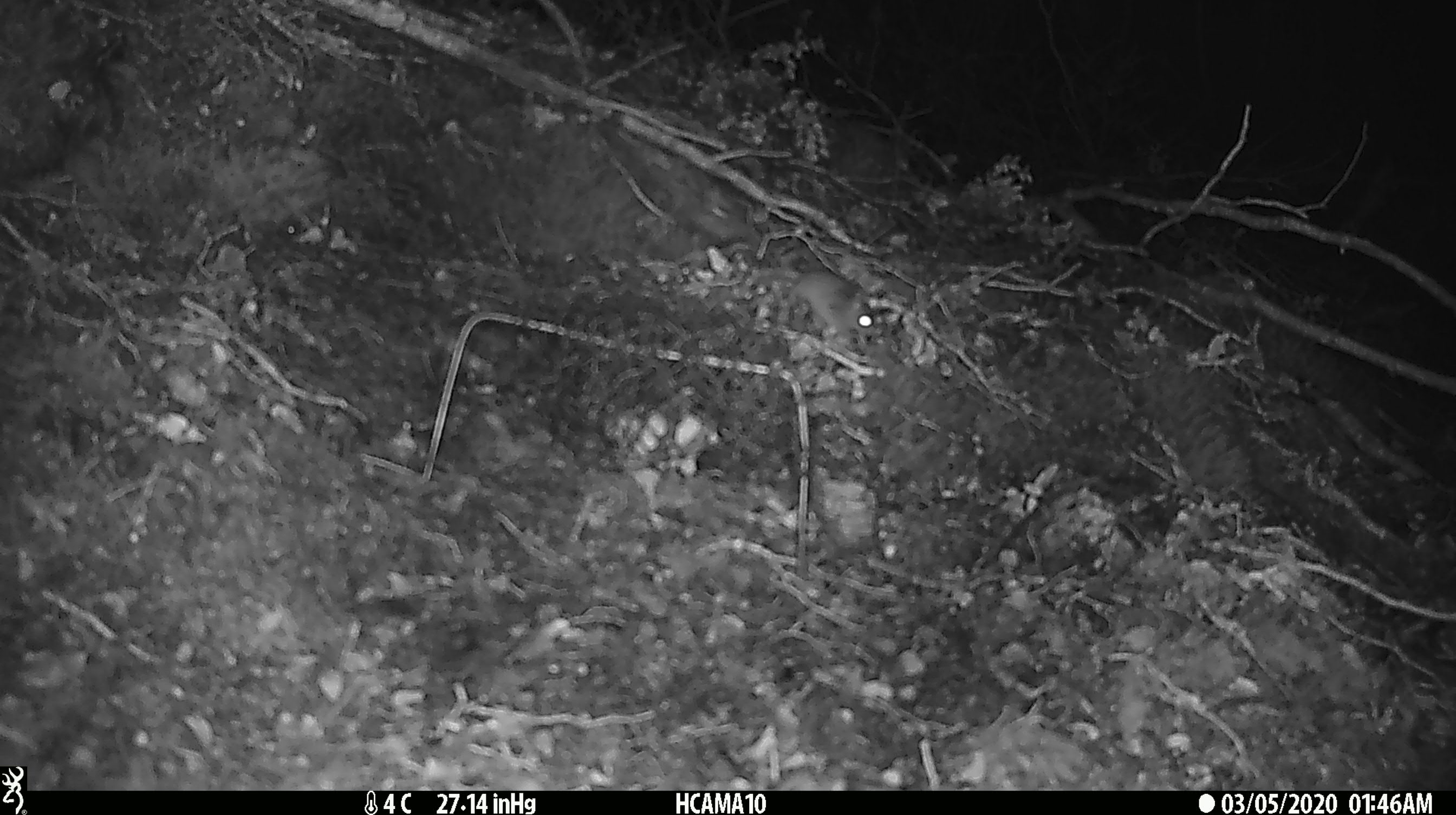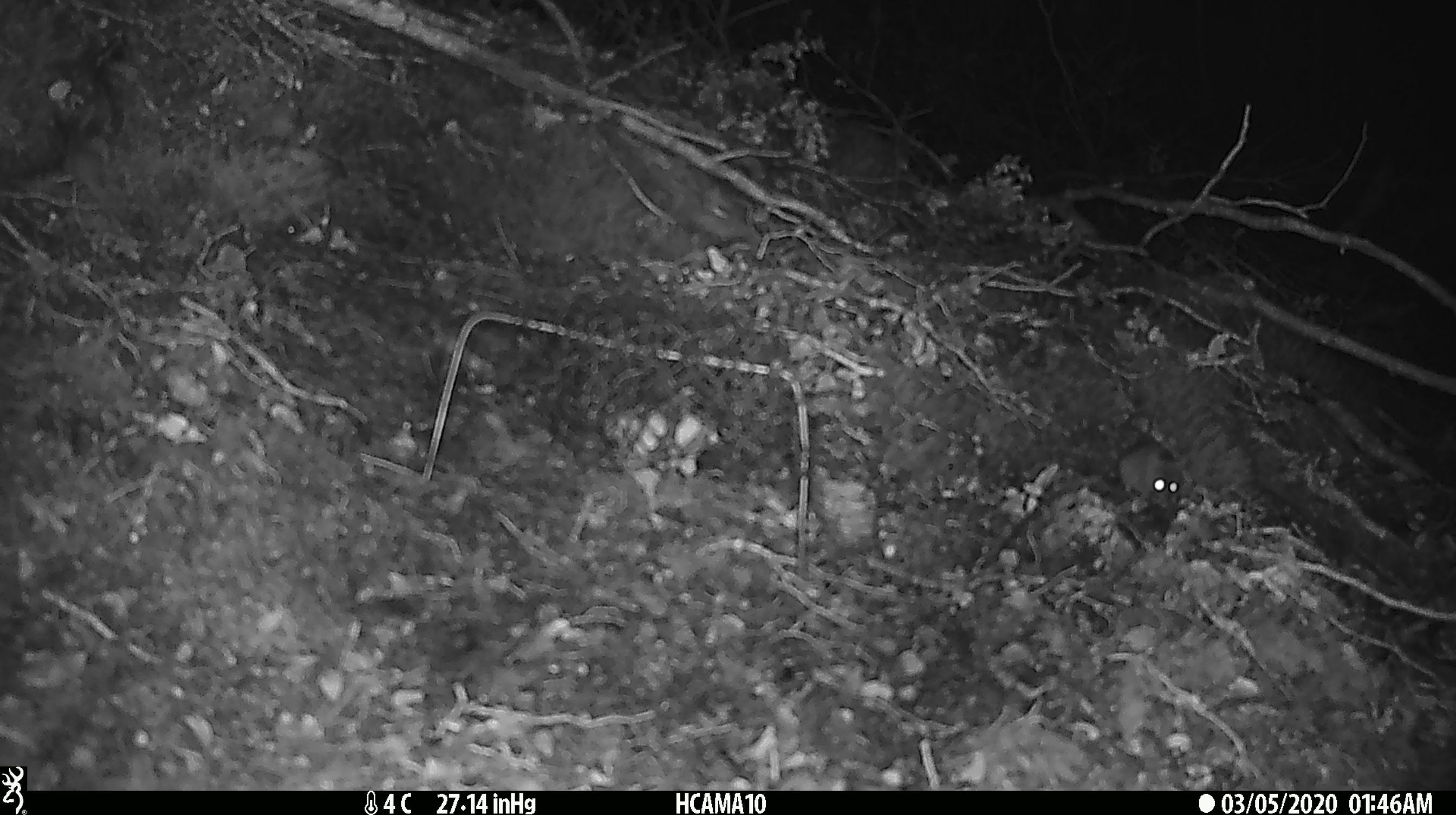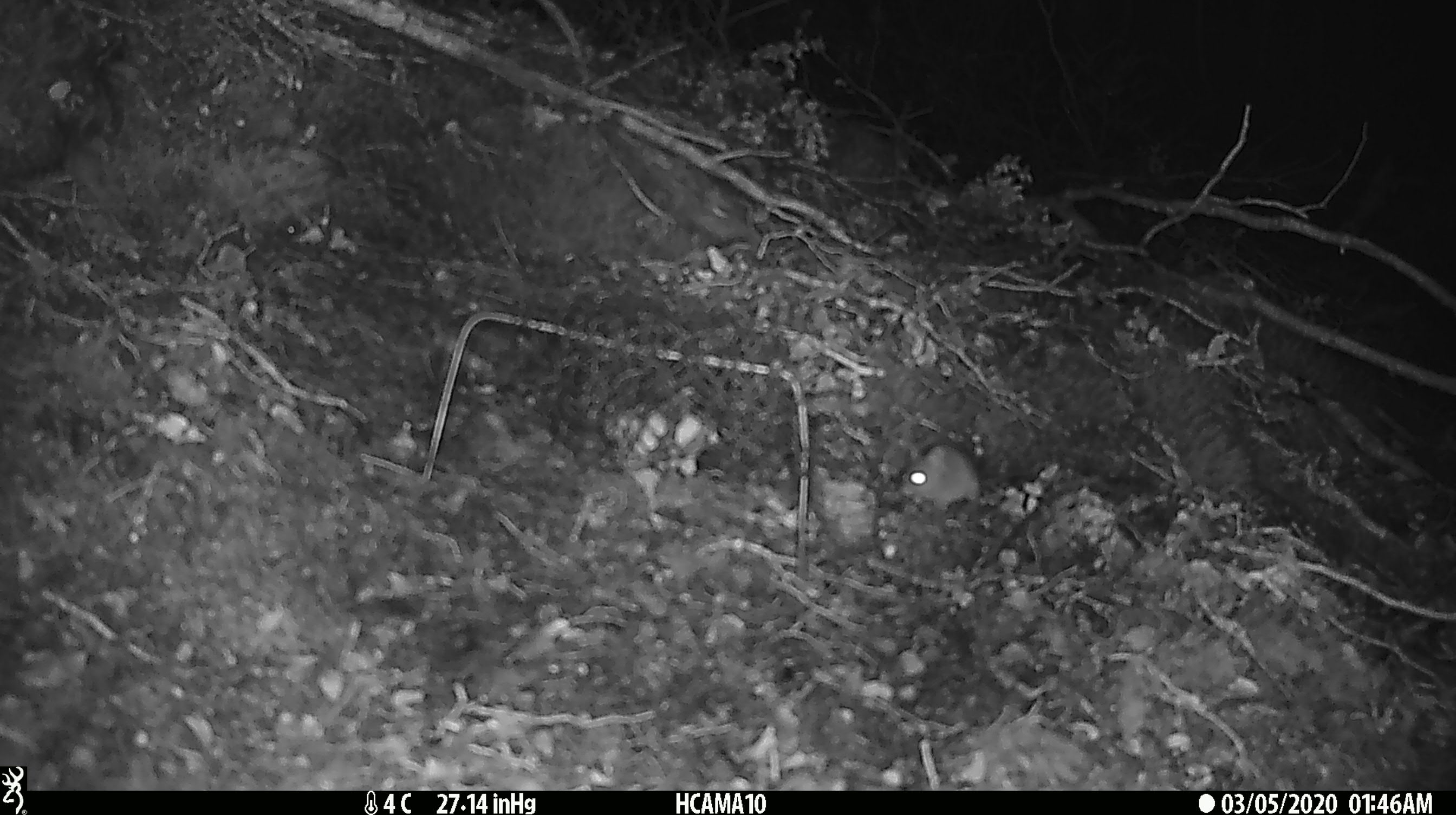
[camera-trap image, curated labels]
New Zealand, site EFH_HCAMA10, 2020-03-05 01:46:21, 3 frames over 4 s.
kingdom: Animalia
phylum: Chordata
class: Mammalia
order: Rodentia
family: Muridae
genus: Mus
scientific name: Mus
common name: mouse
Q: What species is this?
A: Mouse (Mus).